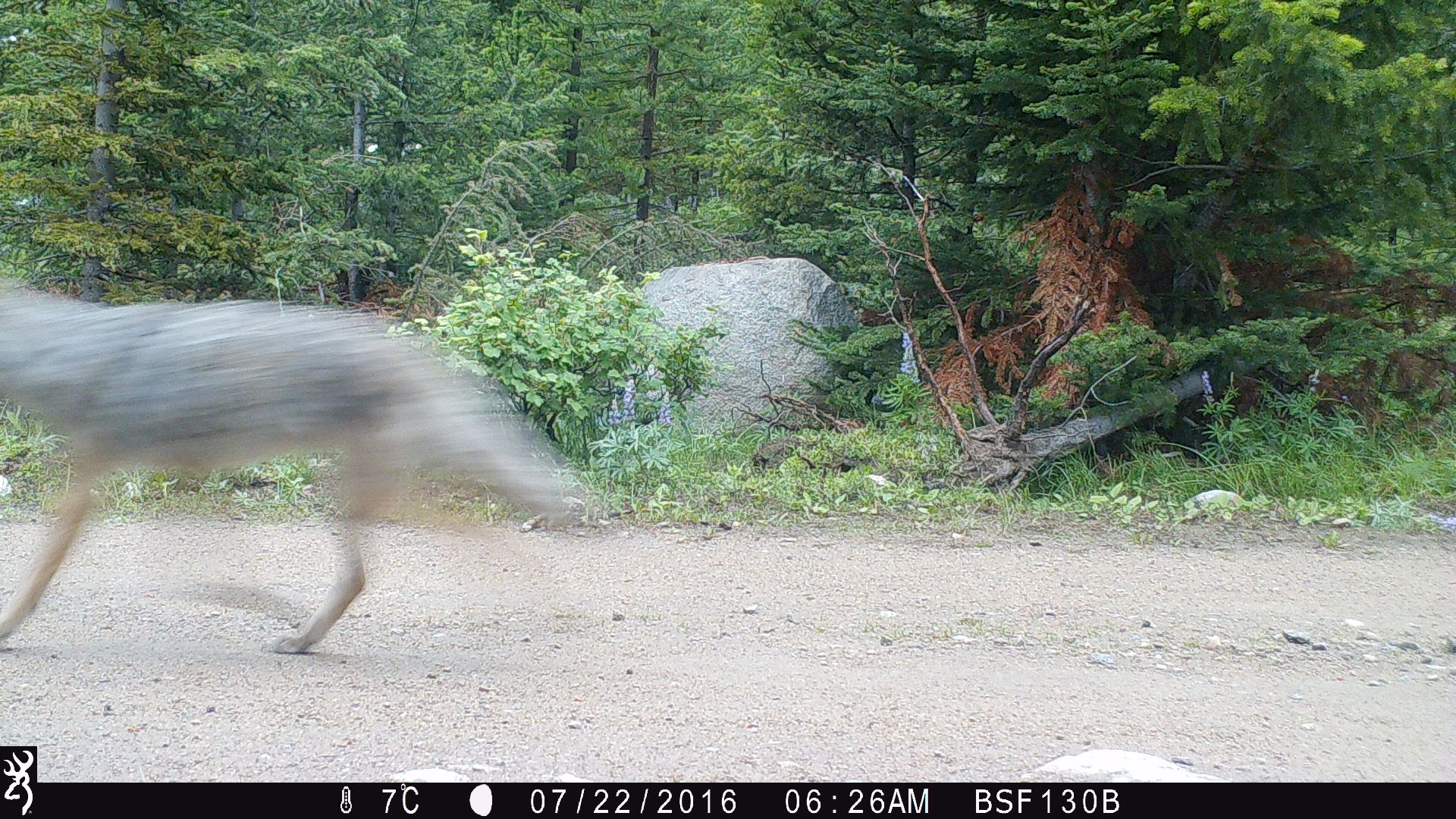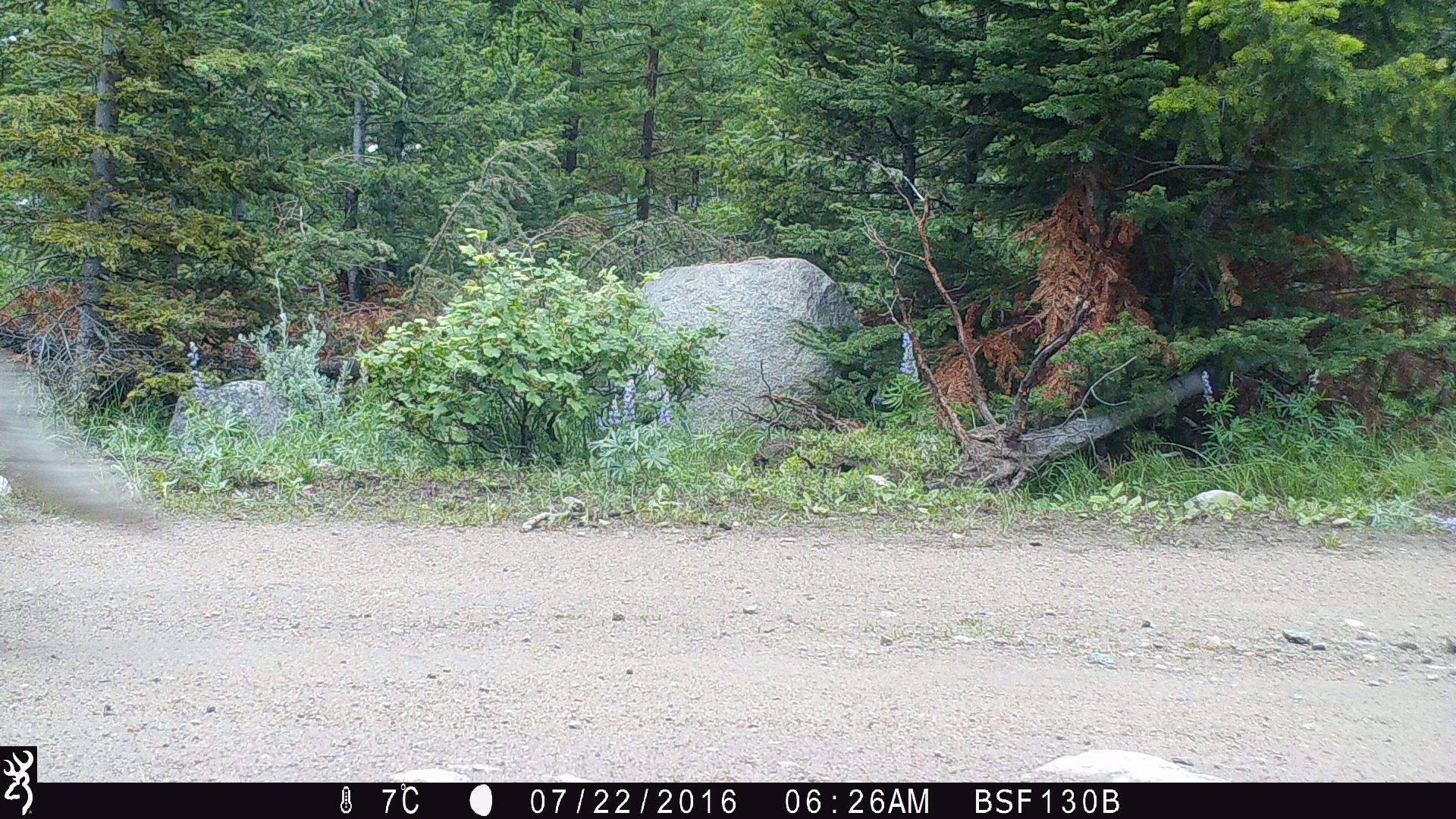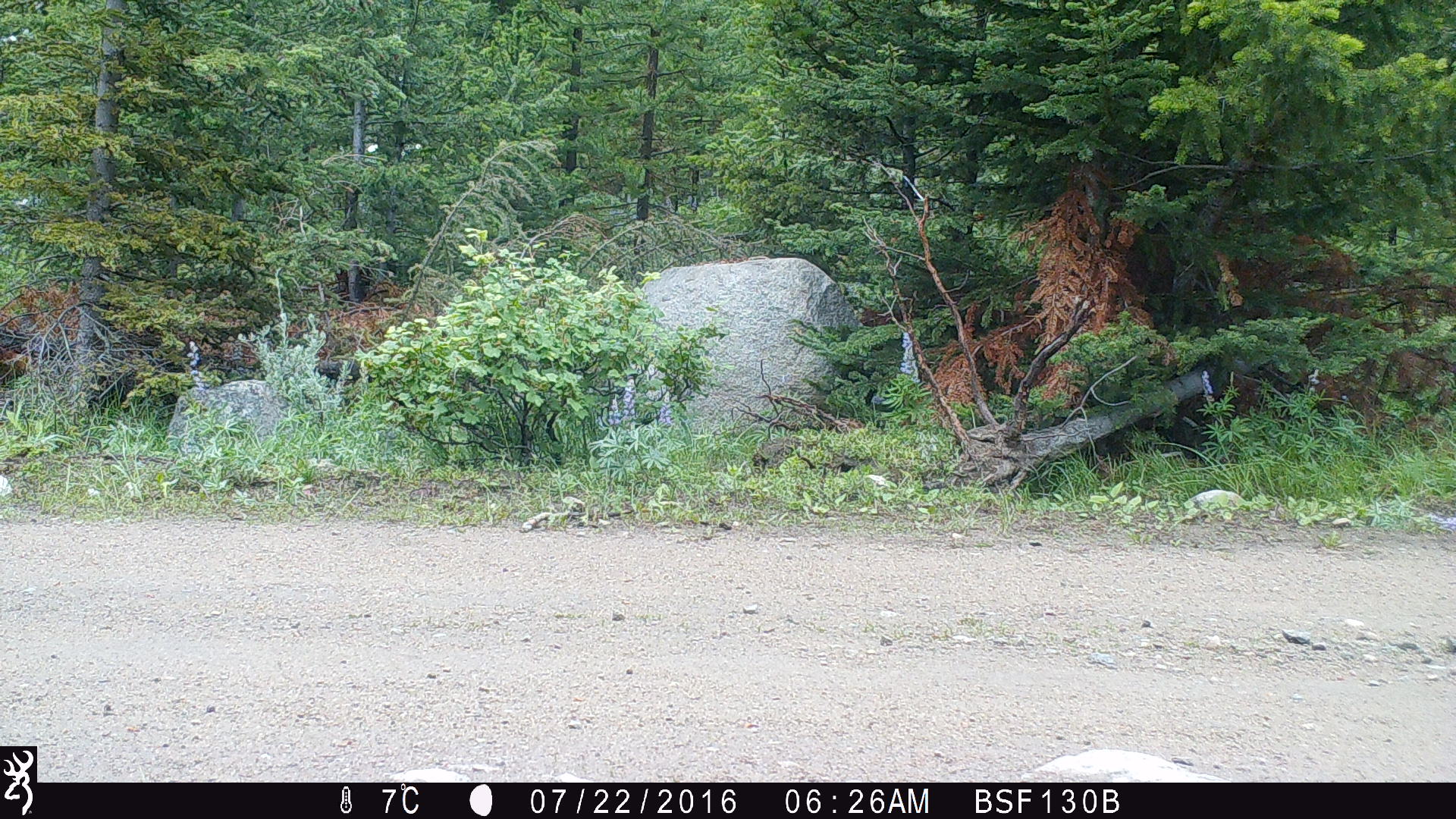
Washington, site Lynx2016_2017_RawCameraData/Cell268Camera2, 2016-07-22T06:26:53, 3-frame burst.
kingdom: Animalia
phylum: Chordata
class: Mammalia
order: Carnivora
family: Canidae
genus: Canis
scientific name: Canis latrans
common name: coyote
Canis latrans (coyote). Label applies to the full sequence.